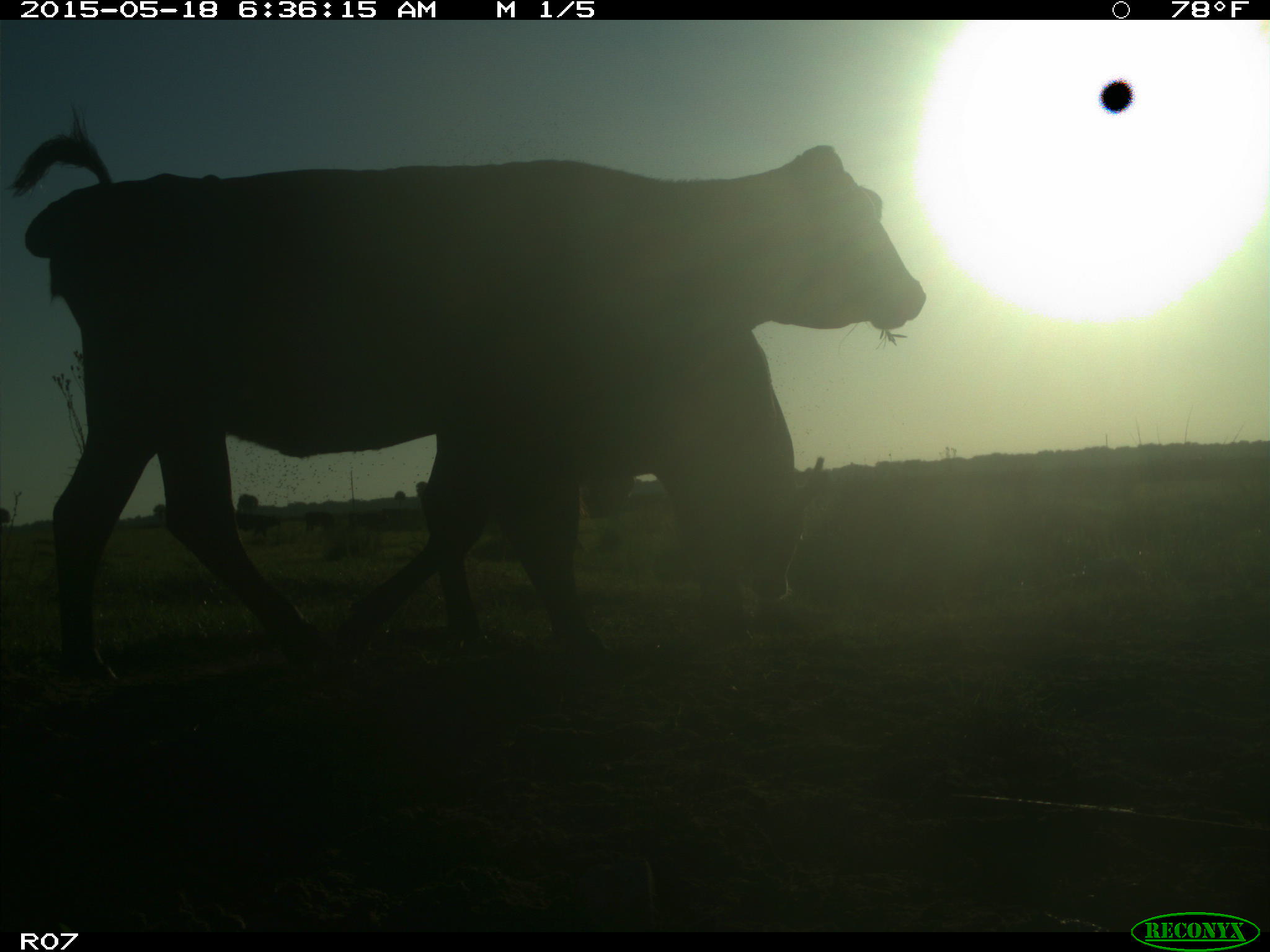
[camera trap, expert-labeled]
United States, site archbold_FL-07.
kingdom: Animalia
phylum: Chordata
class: Mammalia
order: Artiodactyla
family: Bovidae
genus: Bos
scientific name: Bos taurus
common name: domestic cow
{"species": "Bos taurus (domestic cow)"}